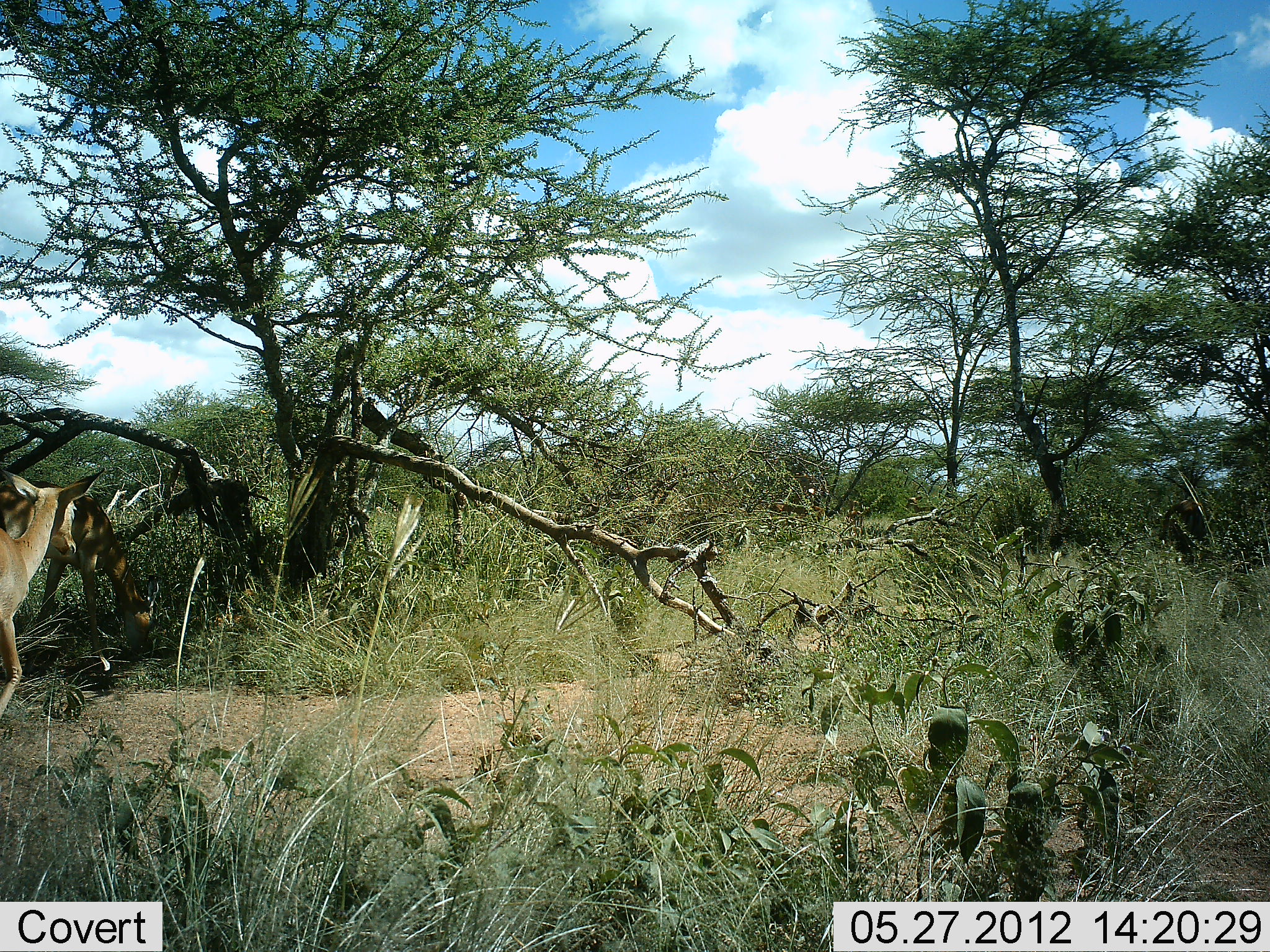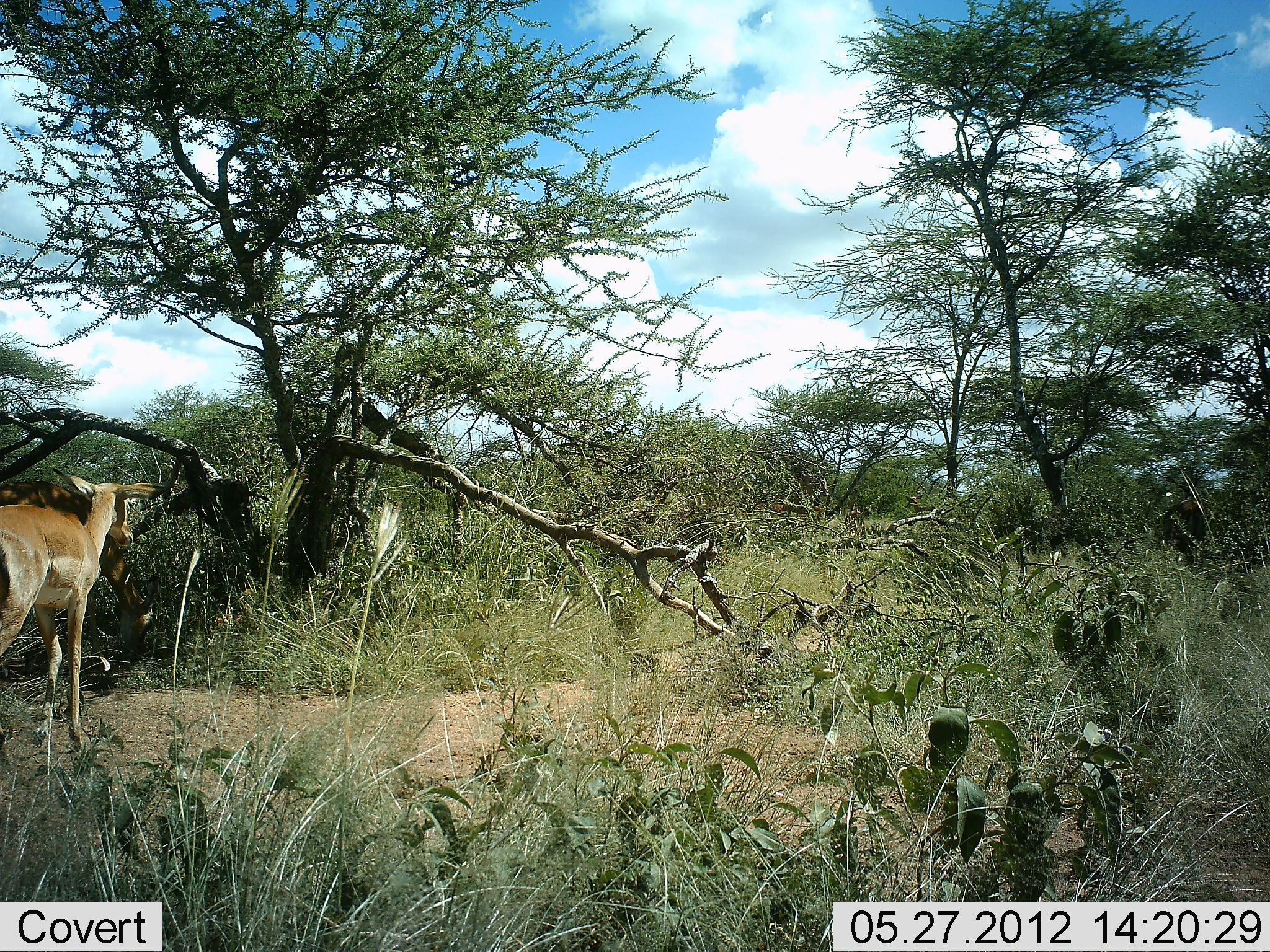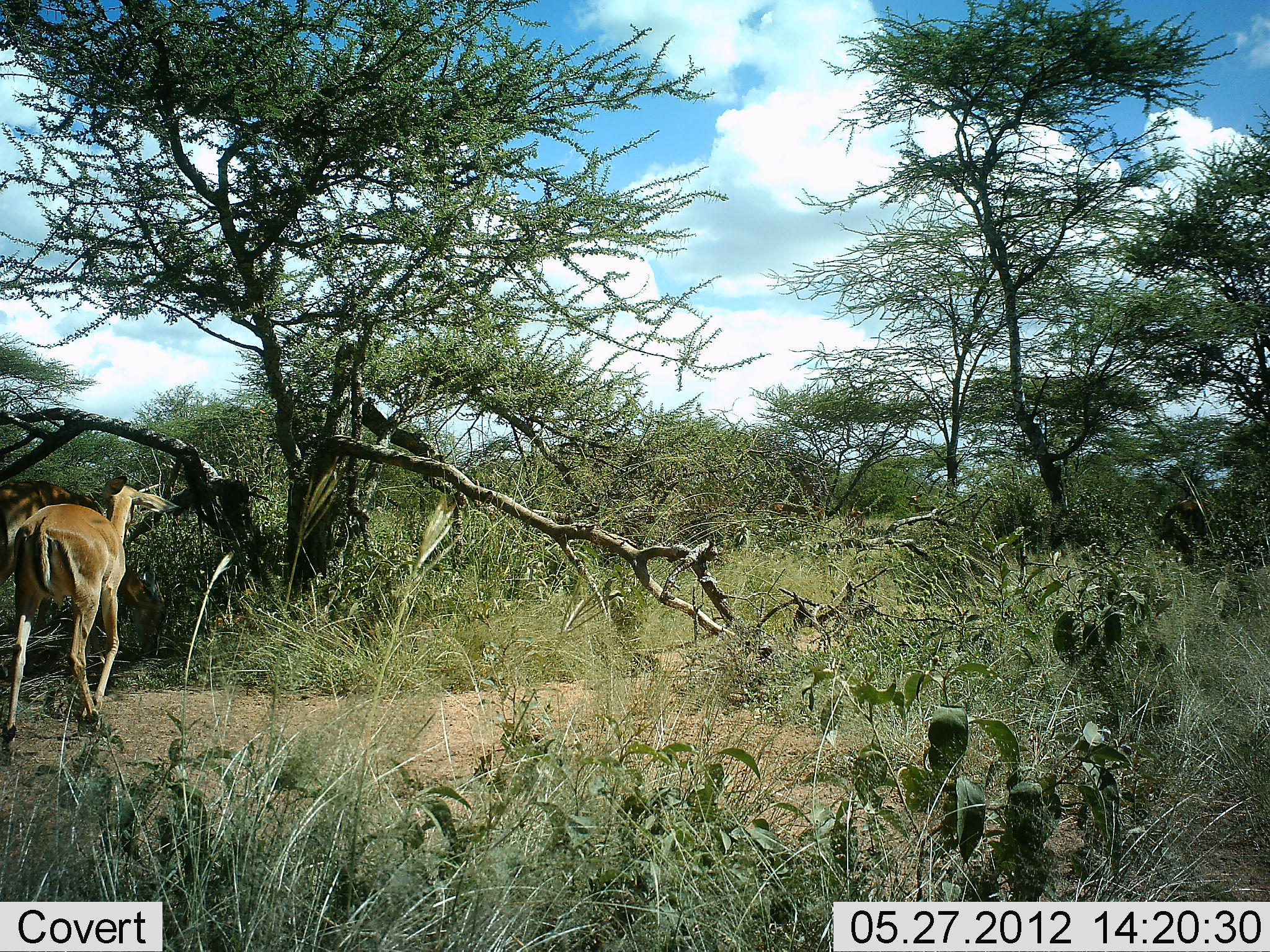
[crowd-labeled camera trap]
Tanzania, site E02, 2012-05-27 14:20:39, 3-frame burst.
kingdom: Animalia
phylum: Chordata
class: Mammalia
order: Artiodactyla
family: Bovidae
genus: Aepyceros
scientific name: Aepyceros melampus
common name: impala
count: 2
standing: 60%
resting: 0%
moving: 80%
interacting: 0%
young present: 0%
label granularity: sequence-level